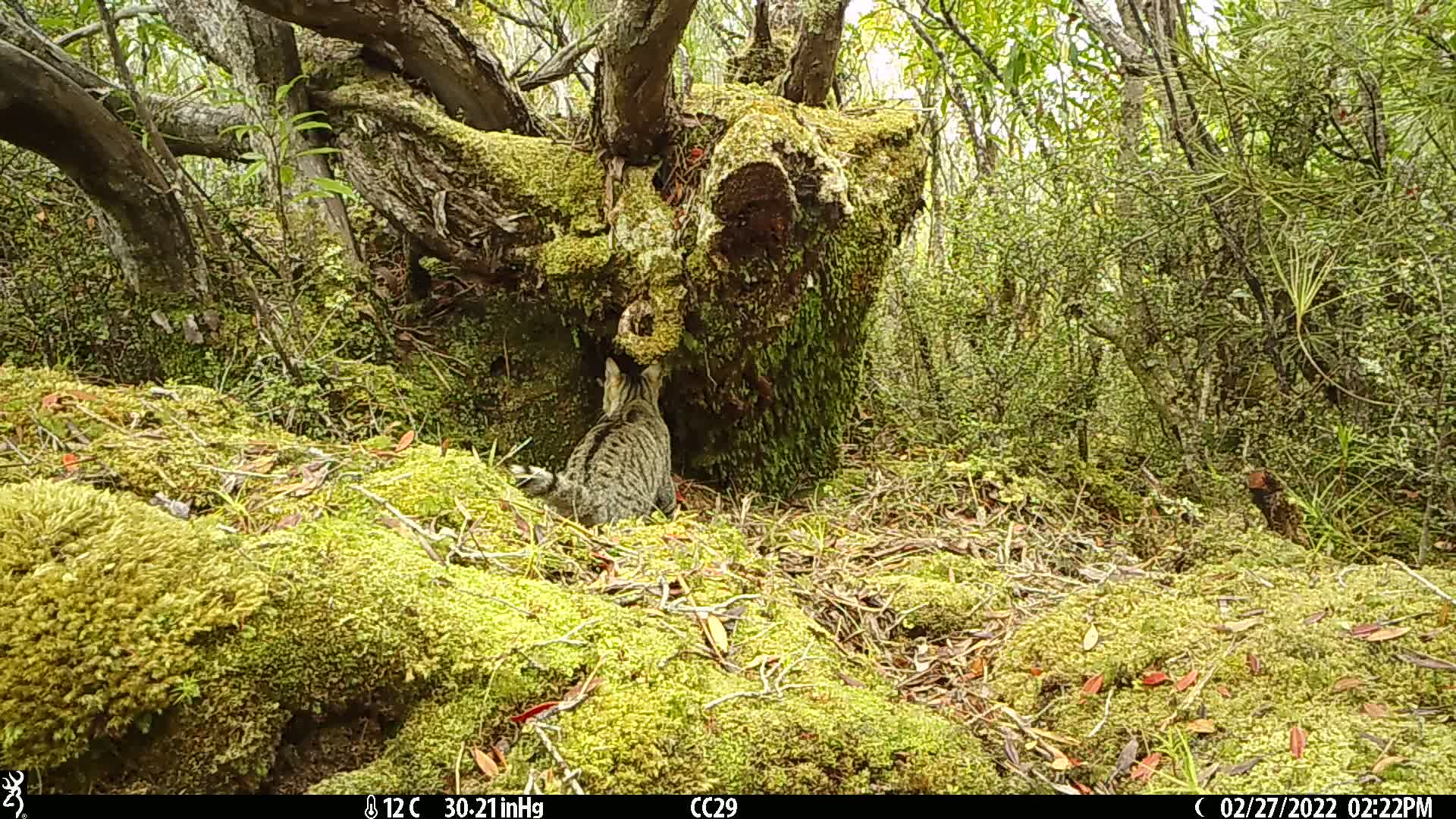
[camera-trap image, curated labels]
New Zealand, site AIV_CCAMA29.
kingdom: Animalia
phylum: Chordata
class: Mammalia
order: Carnivora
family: Felidae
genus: Felis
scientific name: Felis catus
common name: domestic cat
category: cat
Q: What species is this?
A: Cat (domestic cat) (Felis catus).